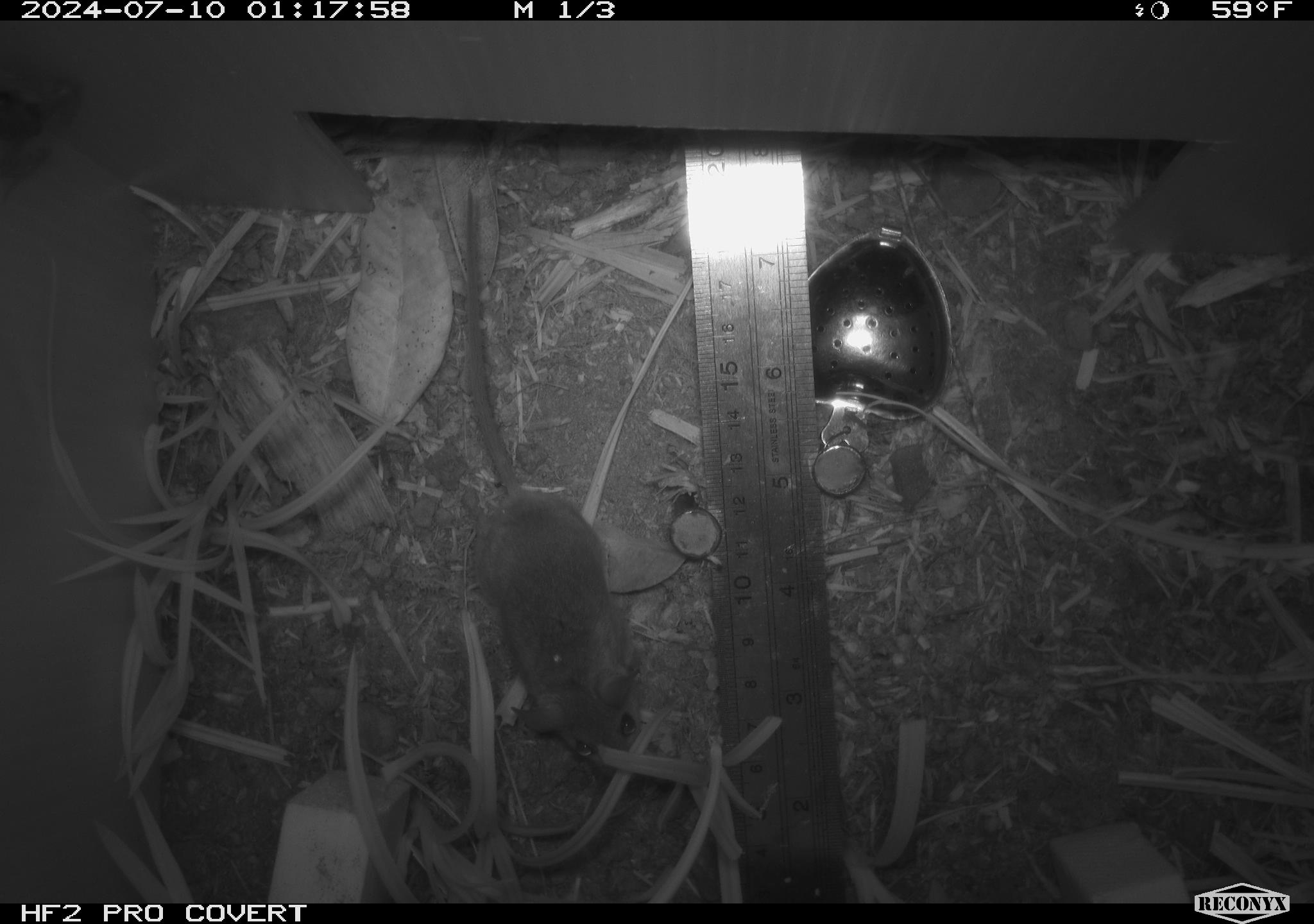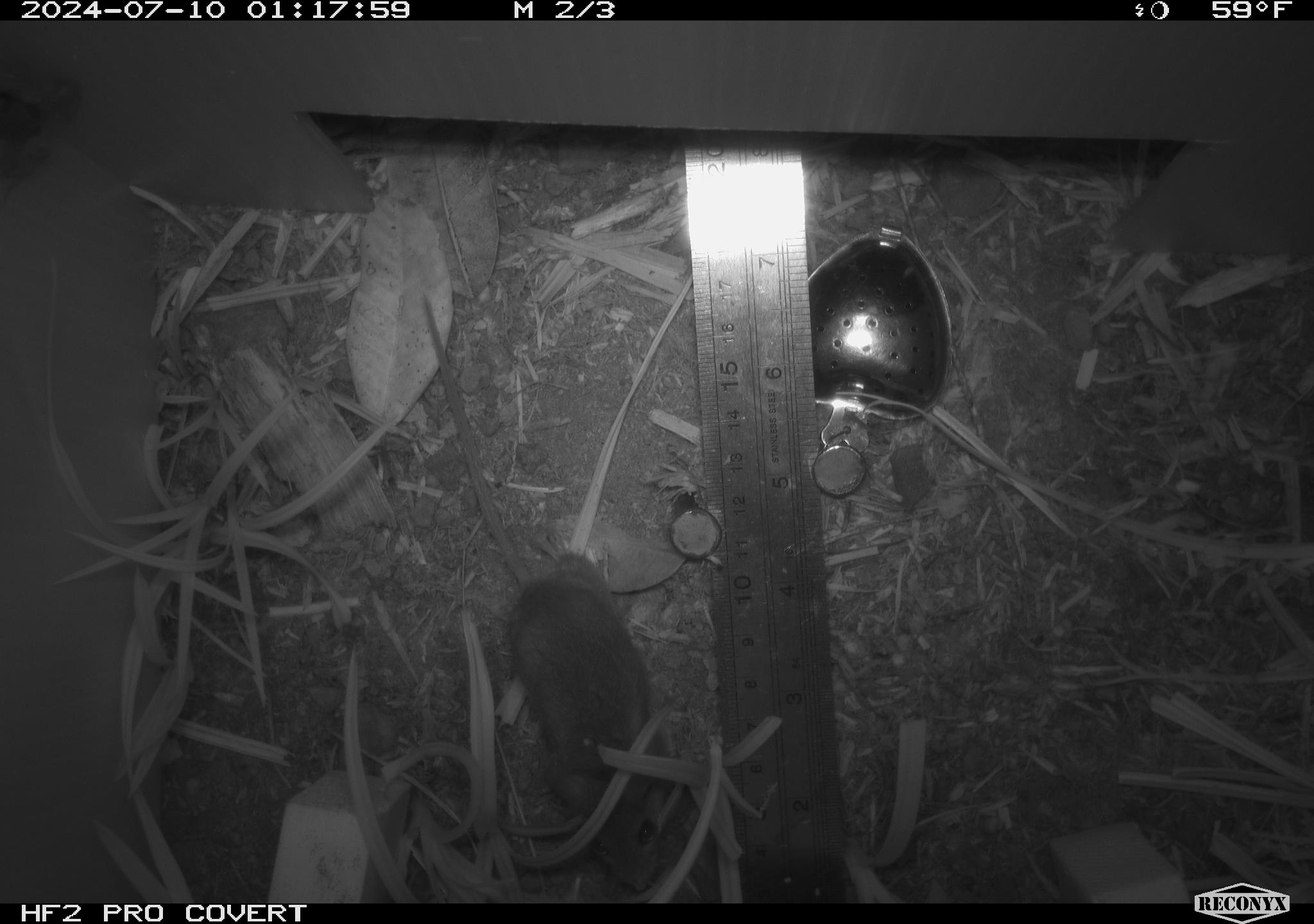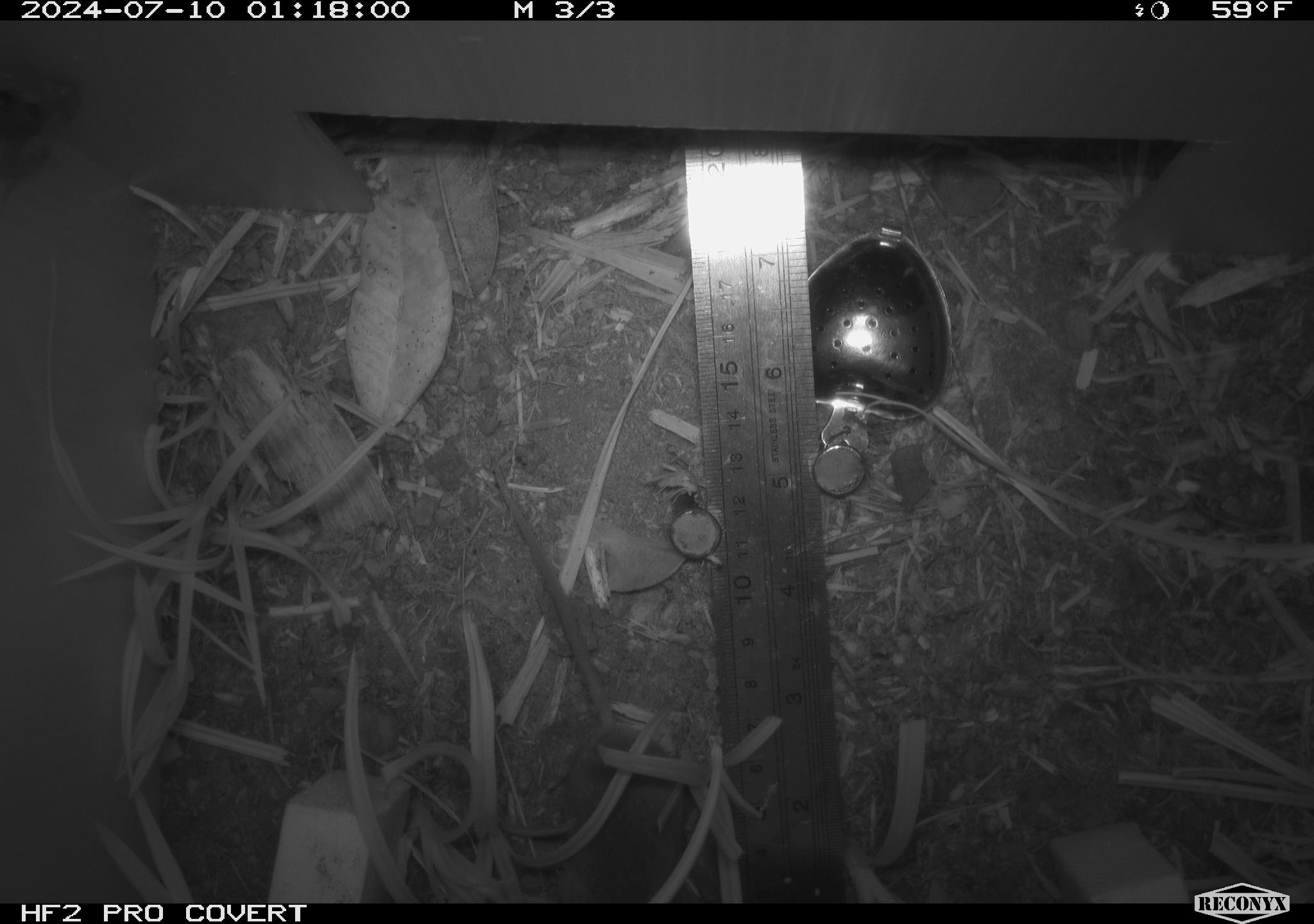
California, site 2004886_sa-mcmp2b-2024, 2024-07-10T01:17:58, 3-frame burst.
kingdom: Animalia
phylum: Chordata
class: Mammalia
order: Rodentia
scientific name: Rodentia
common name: mouse species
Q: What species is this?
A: Mouse species (Rodentia).